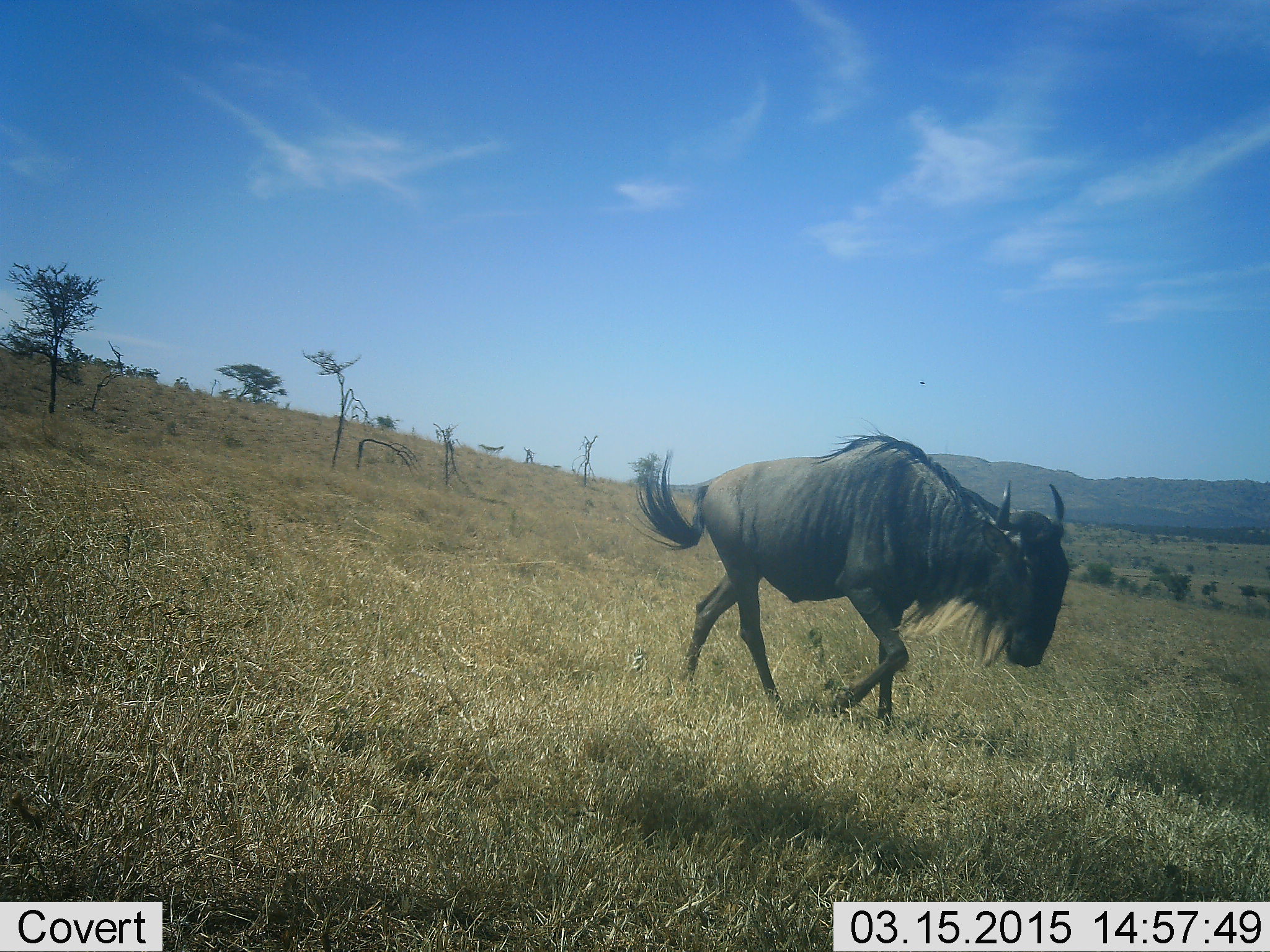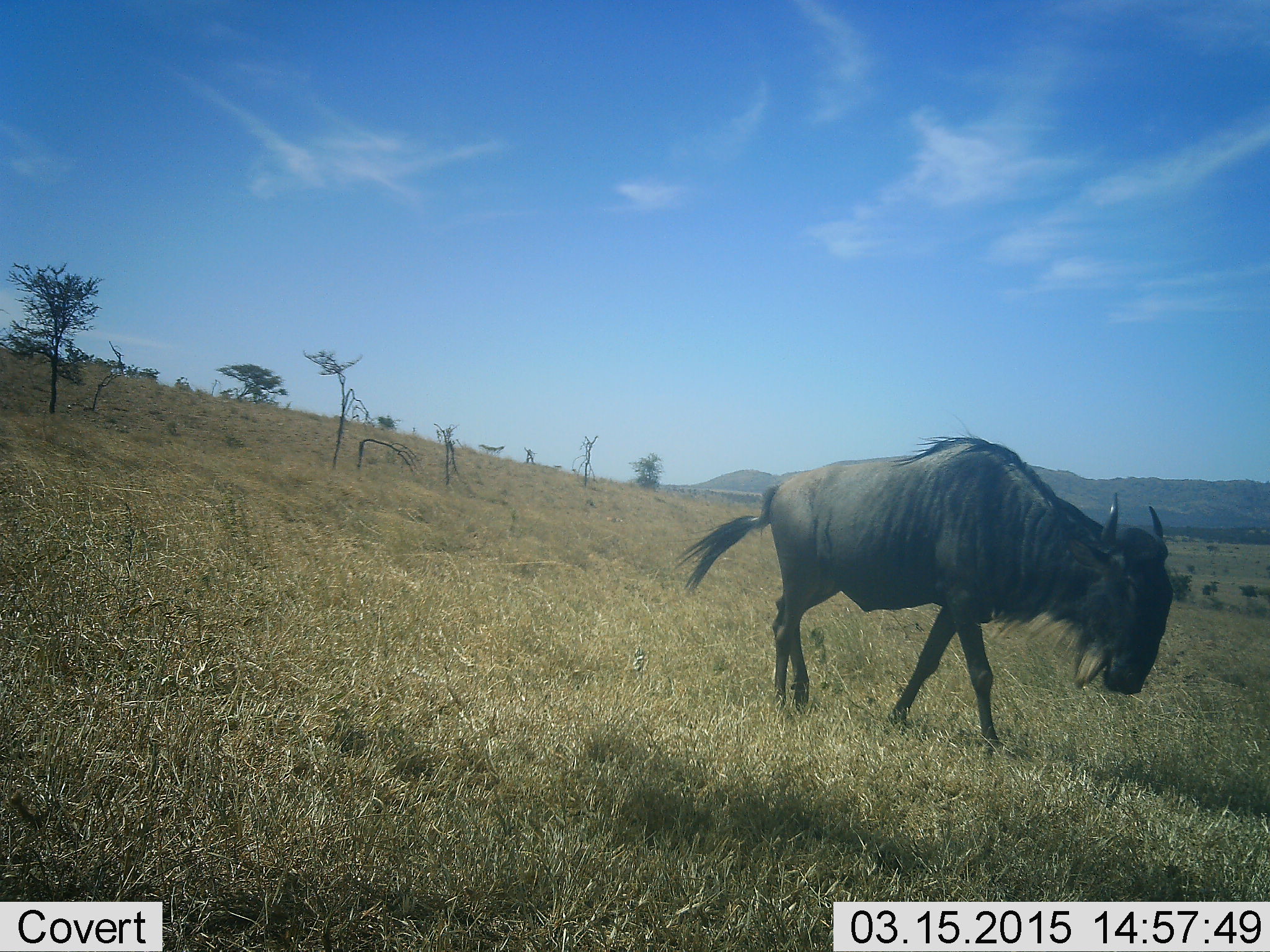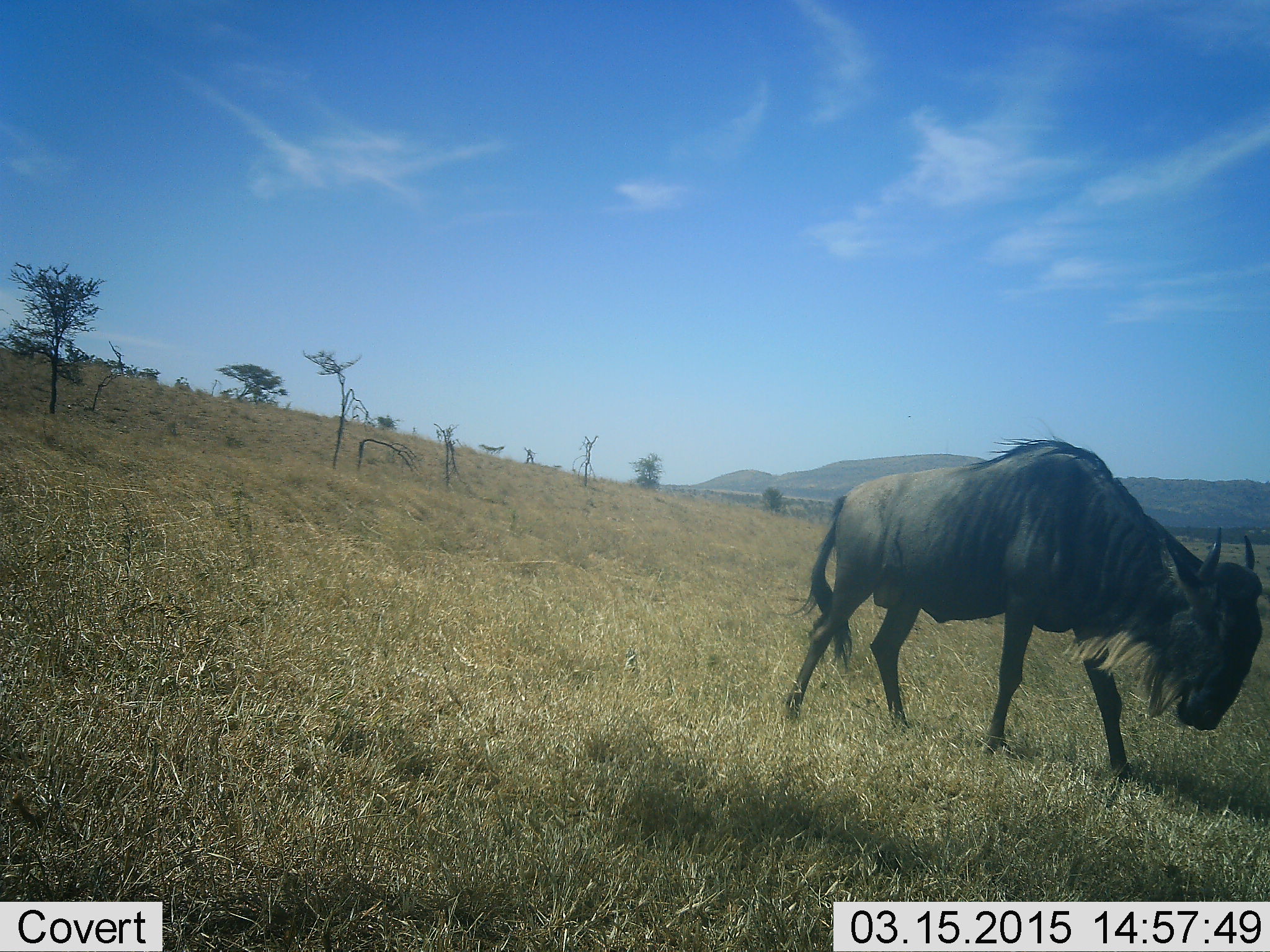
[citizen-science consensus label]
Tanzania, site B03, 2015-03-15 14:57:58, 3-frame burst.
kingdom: Animalia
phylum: Chordata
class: Mammalia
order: Artiodactyla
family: Bovidae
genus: Connochaetes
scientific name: Connochaetes taurinus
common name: blue wildebeest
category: wildebeest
Wildebeest (blue wildebeest) (Connochaetes taurinus), count 1. Behavior (volunteer vote fractions): standing 10%, resting 0%, moving 80%, interacting 0%. Young present (vote fraction): 0%. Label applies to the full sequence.